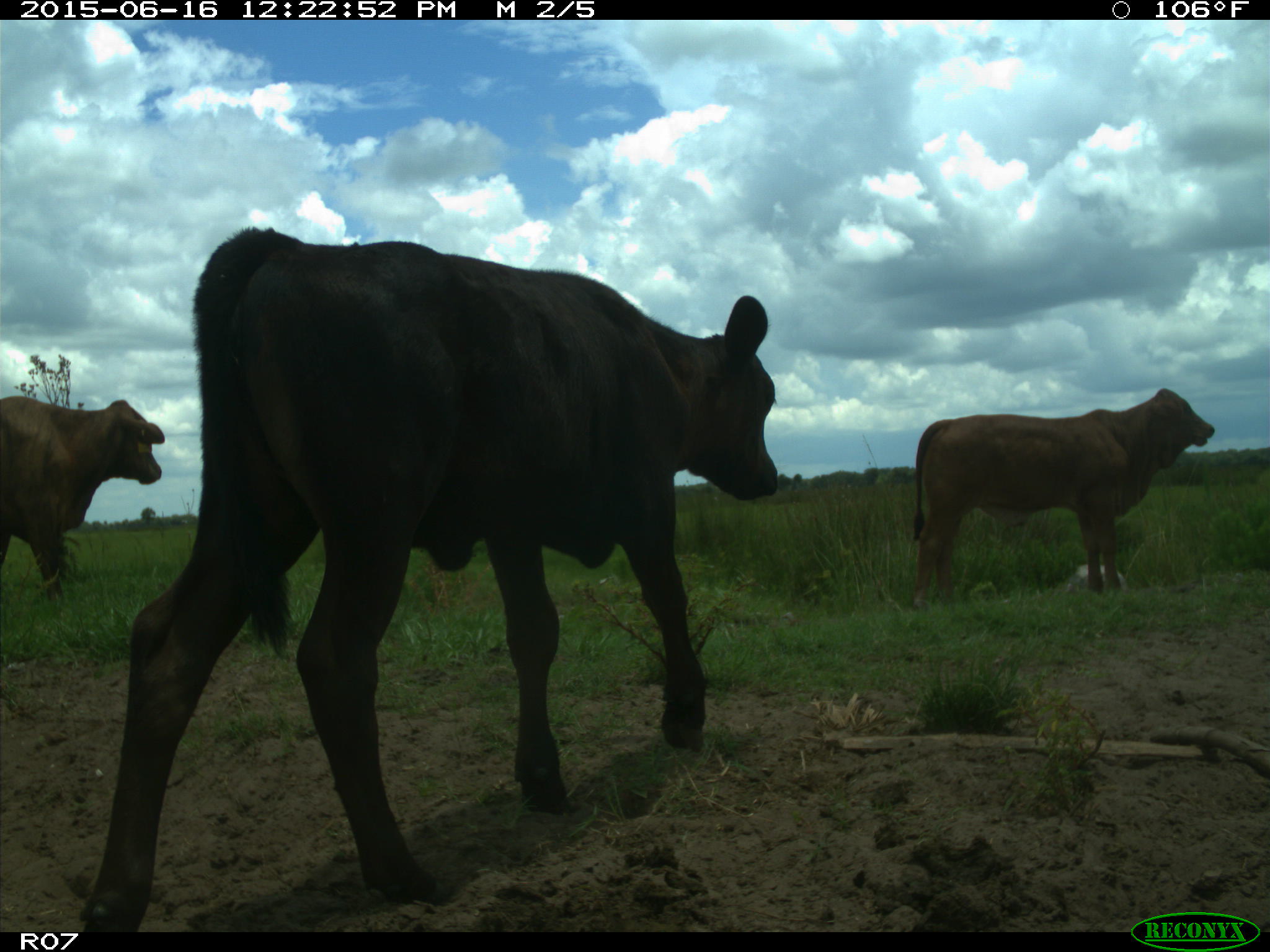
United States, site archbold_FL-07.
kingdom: Animalia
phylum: Chordata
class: Mammalia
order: Artiodactyla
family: Bovidae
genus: Bos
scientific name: Bos taurus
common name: domestic cow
Bos taurus (domestic cow).